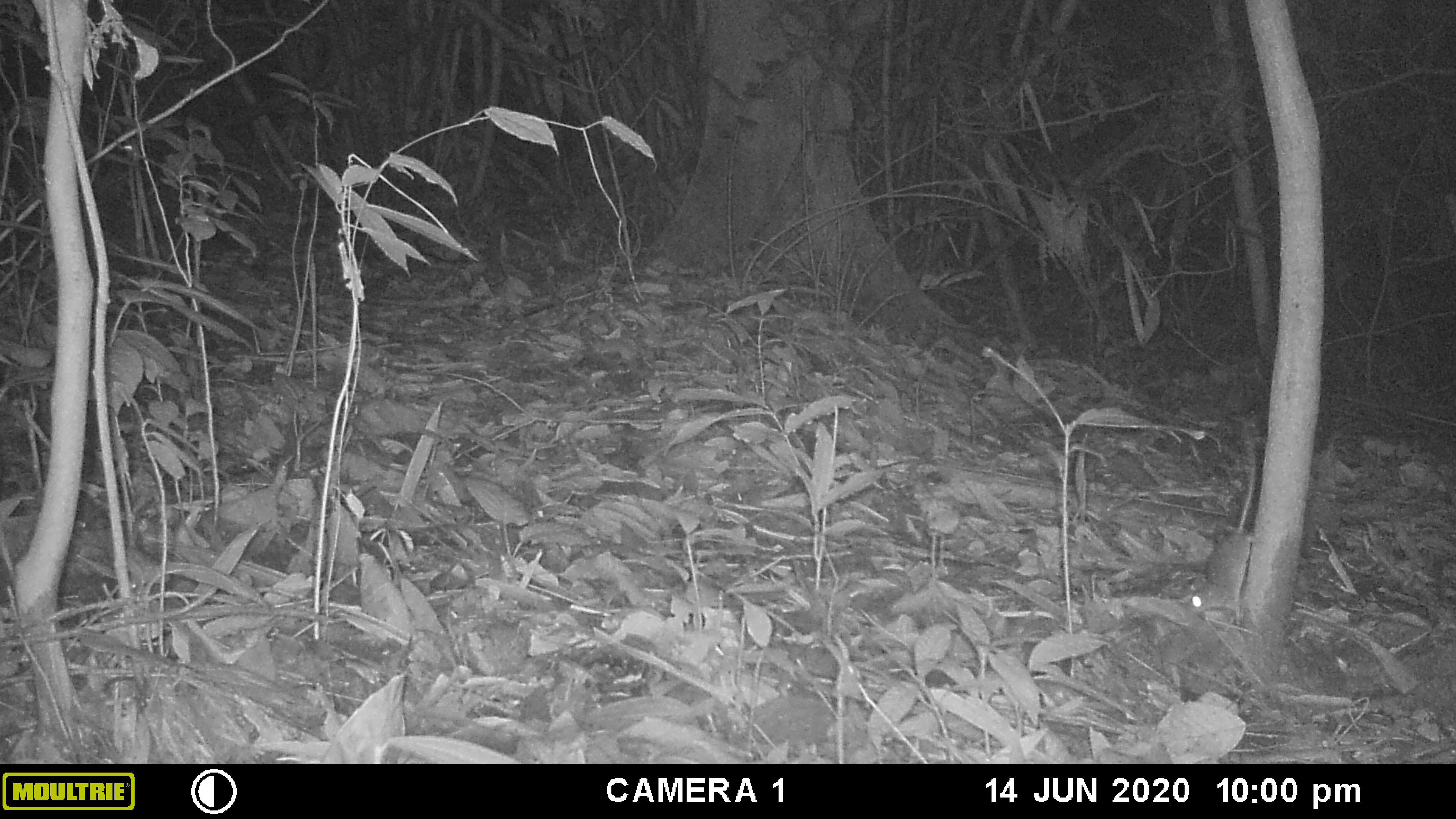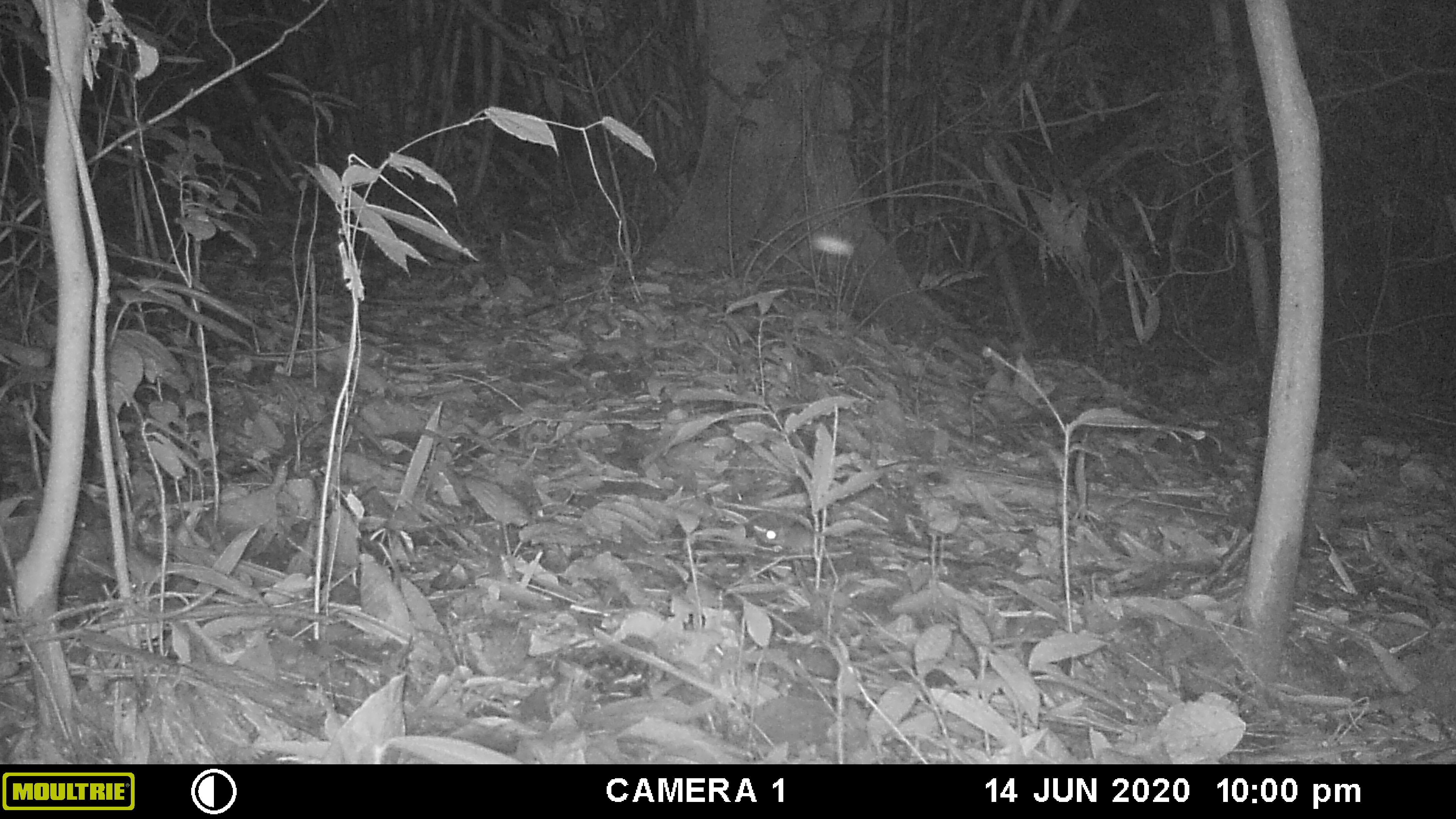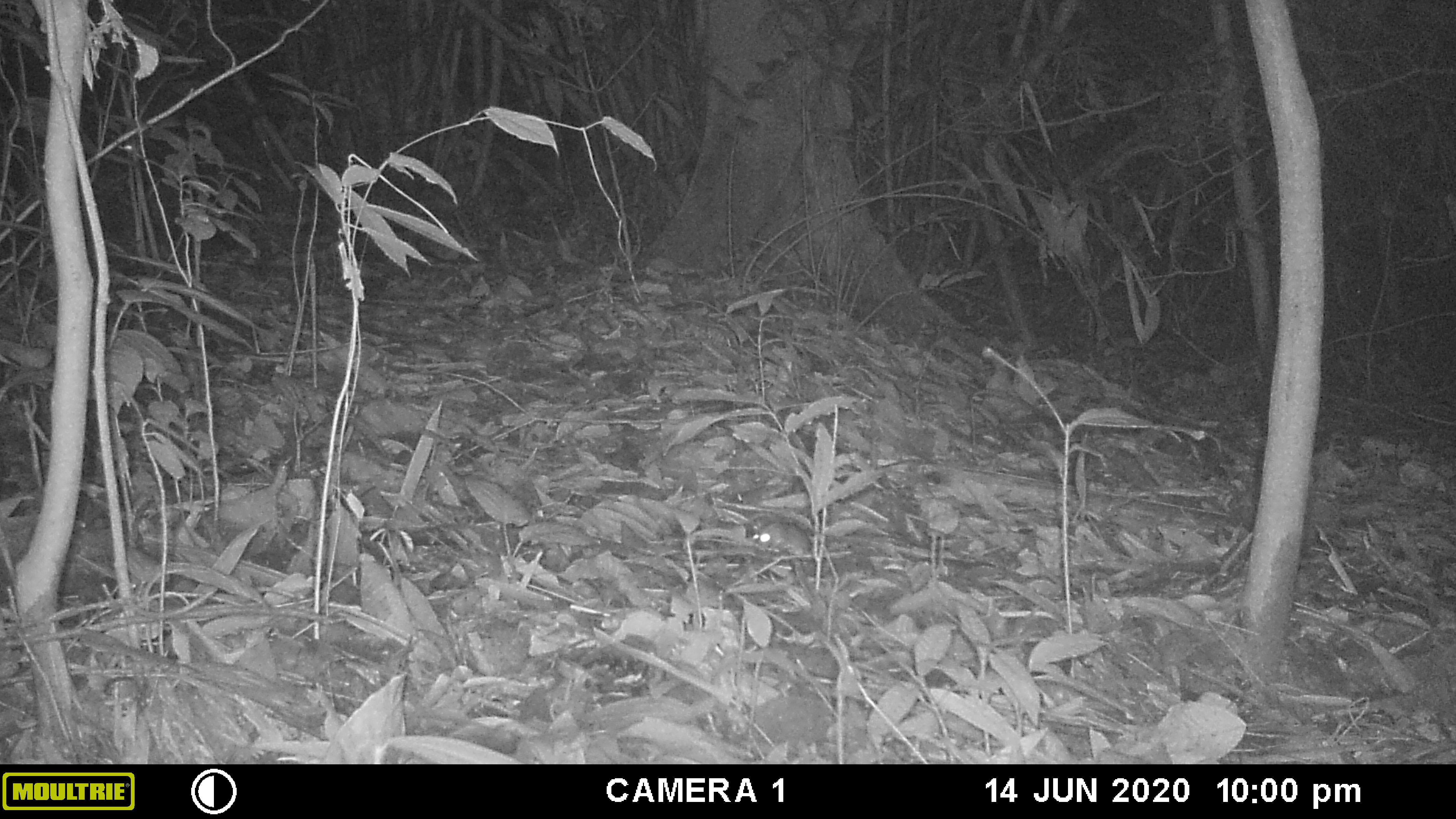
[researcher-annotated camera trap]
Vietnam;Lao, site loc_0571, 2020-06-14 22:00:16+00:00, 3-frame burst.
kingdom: Animalia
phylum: Chordata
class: Mammalia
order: Rodentia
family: Muridae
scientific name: Muridae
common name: old-world mice and rats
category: unidentified murid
Unidentified murid (old-world mice and rats) (Muridae). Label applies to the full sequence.